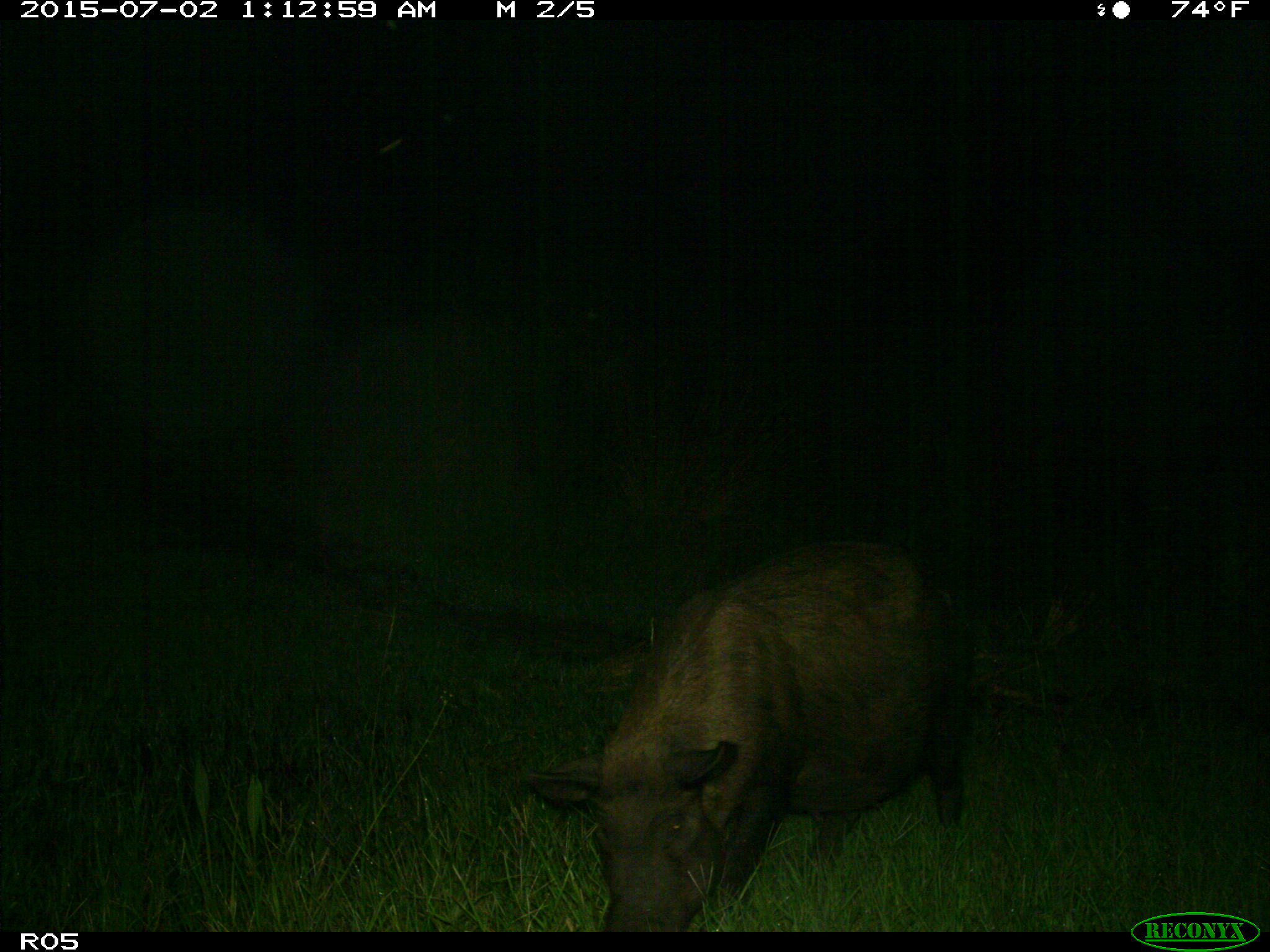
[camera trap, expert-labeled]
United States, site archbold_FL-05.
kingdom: Animalia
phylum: Chordata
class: Mammalia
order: Artiodactyla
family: Suidae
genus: Sus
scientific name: Sus scrofa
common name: wild boar